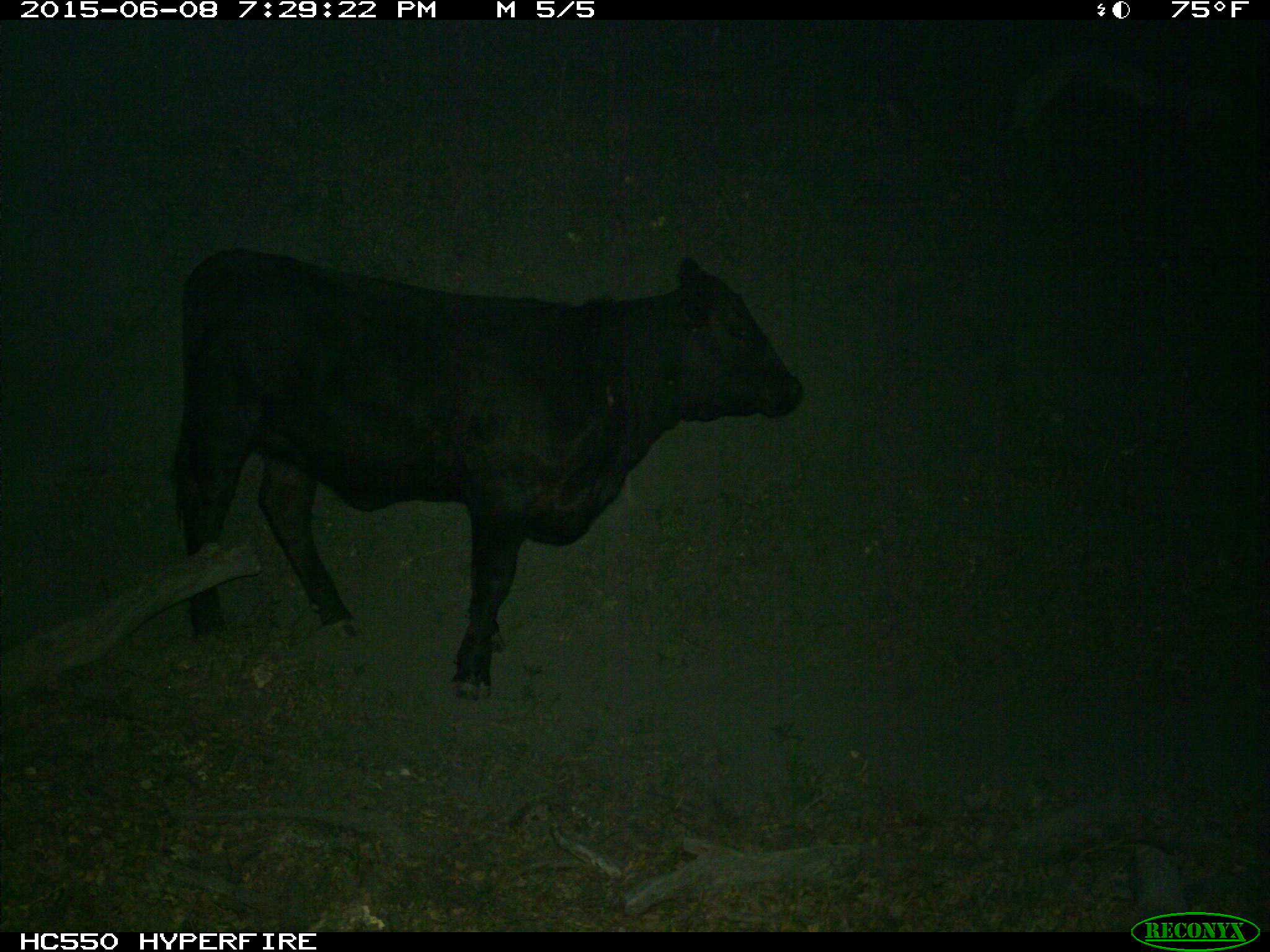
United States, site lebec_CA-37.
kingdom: Animalia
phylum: Chordata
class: Mammalia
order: Artiodactyla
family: Bovidae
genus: Bos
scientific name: Bos taurus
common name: domestic cow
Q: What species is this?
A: Bos taurus (domestic cow).